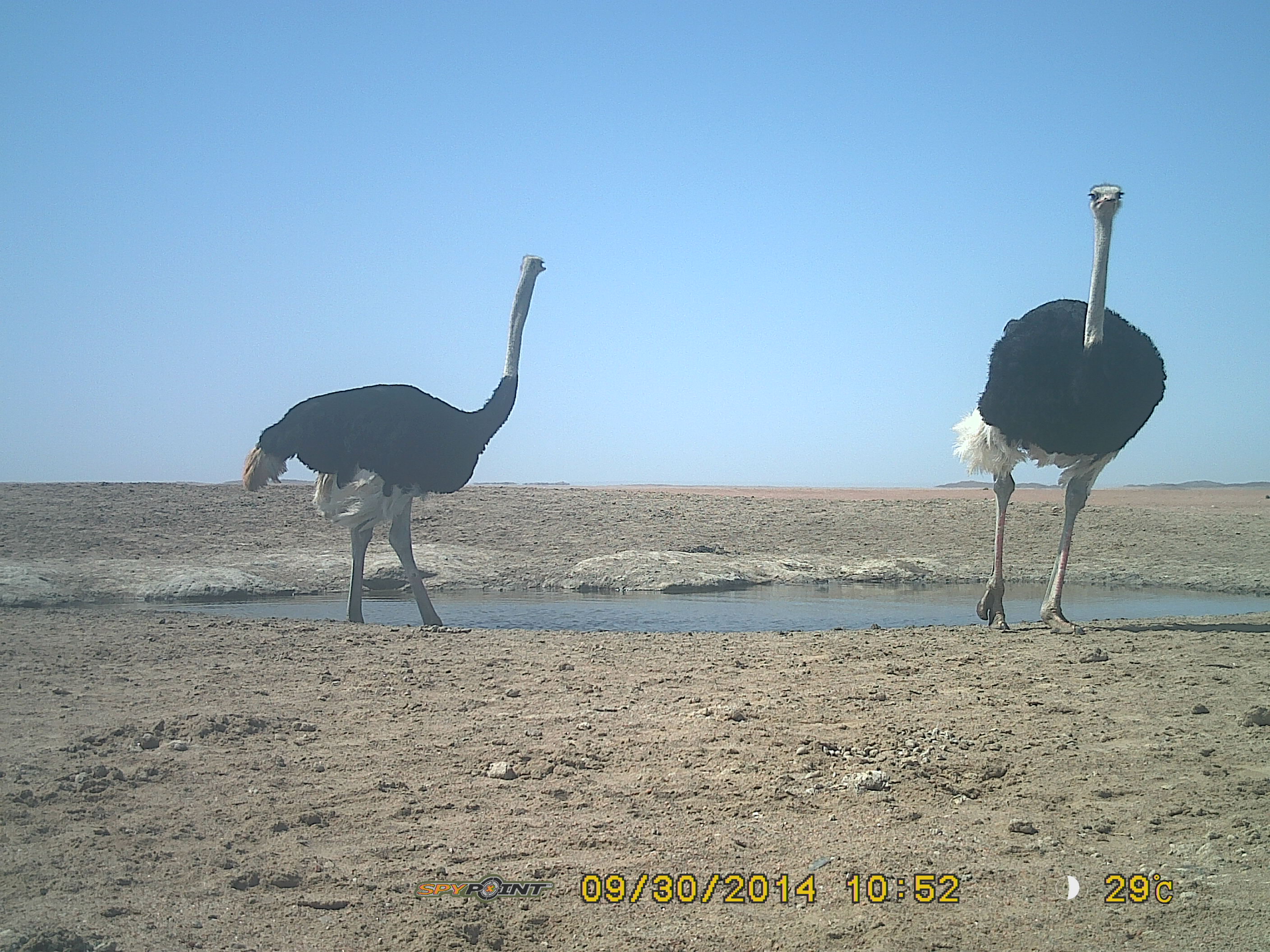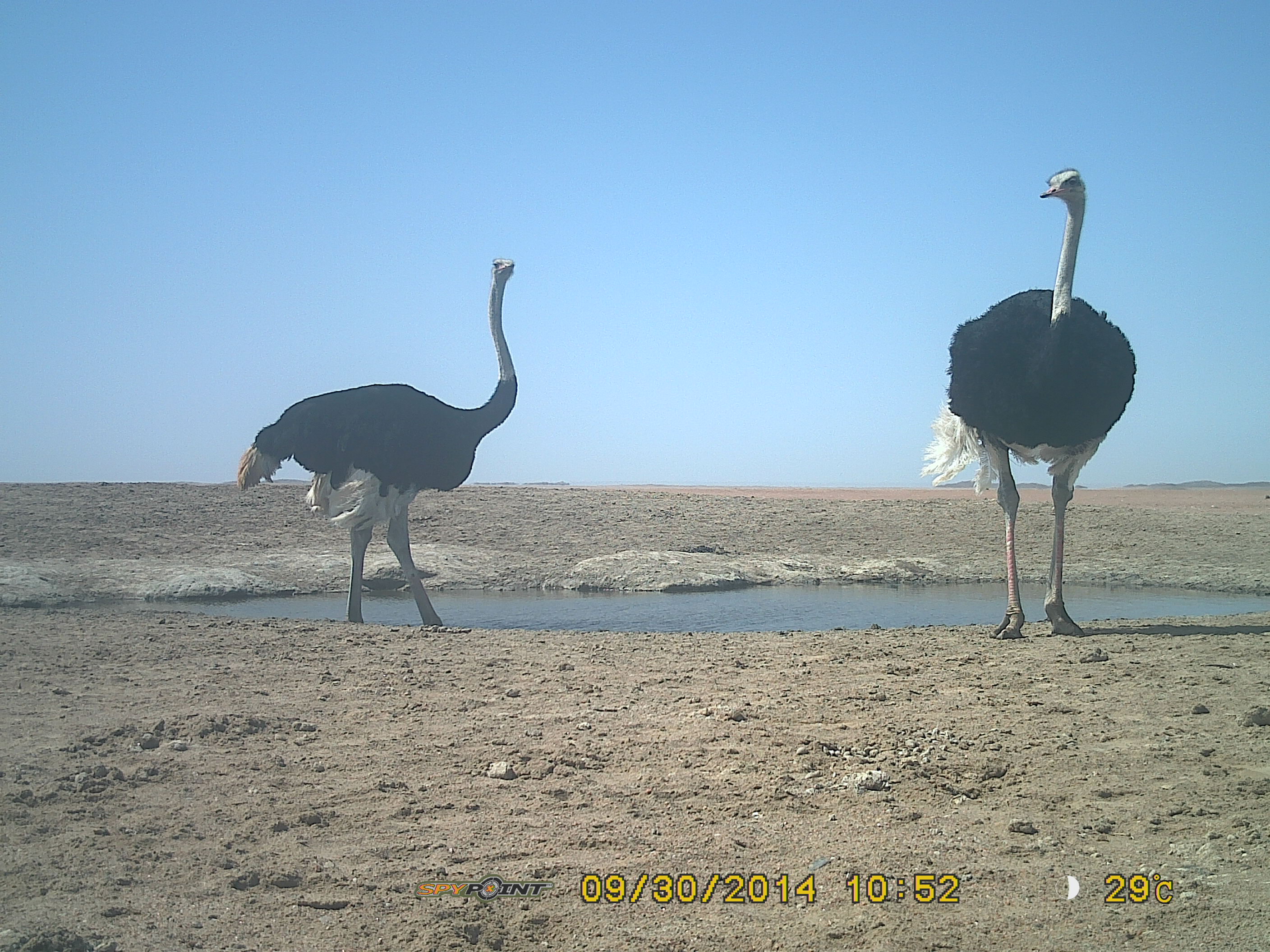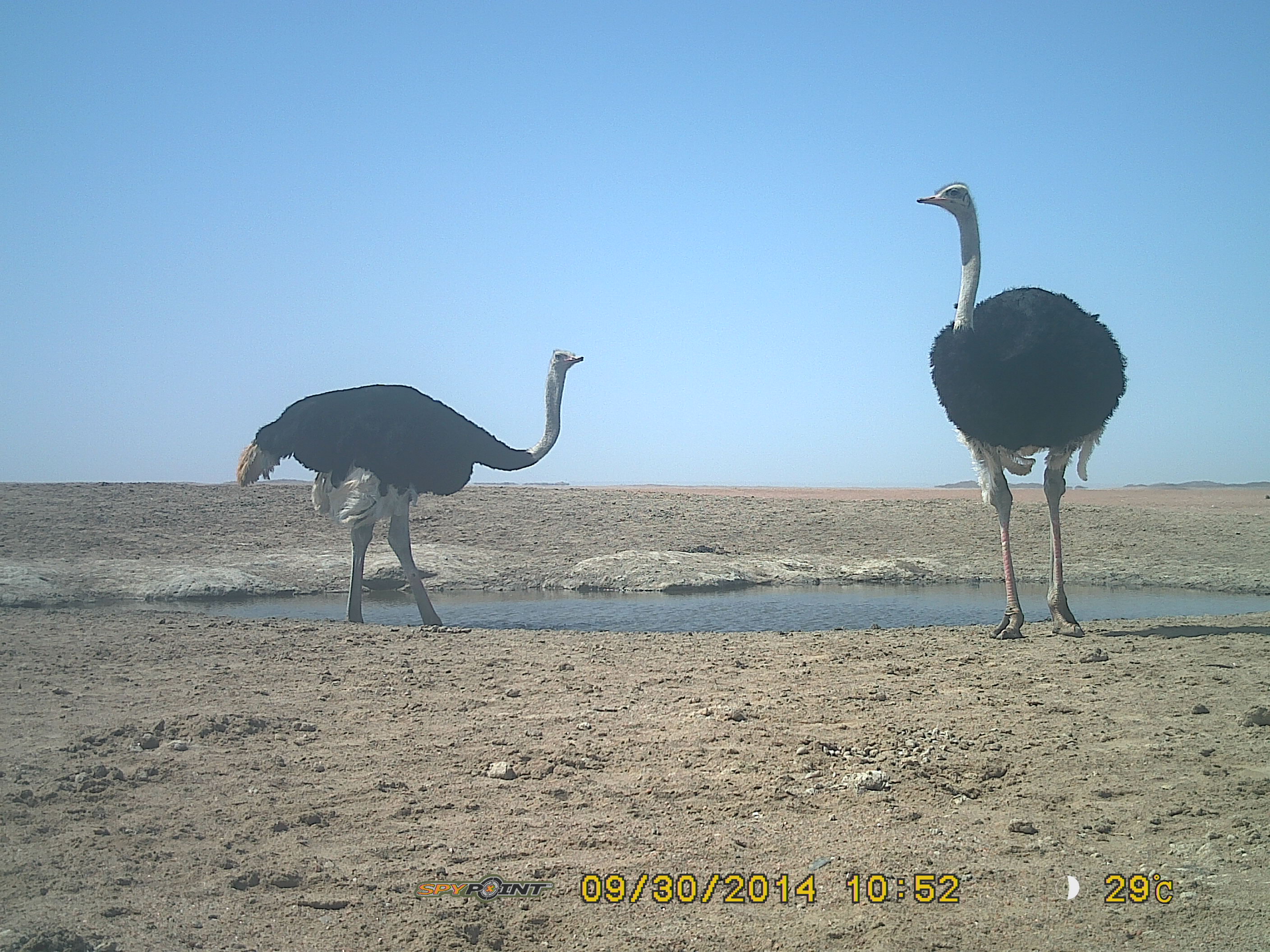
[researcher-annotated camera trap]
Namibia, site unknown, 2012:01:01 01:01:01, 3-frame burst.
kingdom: Animalia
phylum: Chordata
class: Aves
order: Struthioniformes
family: Struthionidae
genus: Struthio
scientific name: Struthio camelus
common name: common ostrich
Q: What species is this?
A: Struthio camelus (common ostrich).